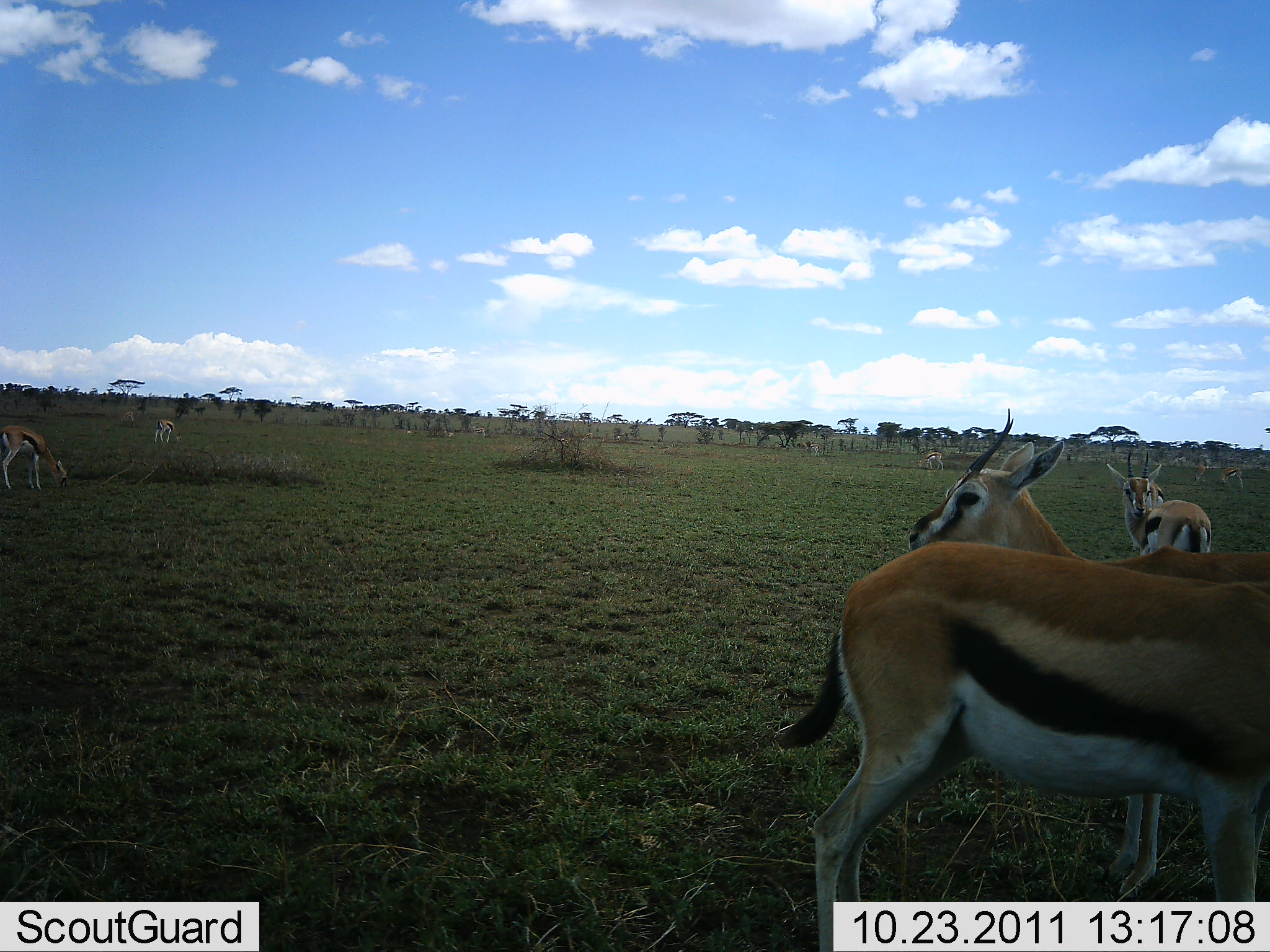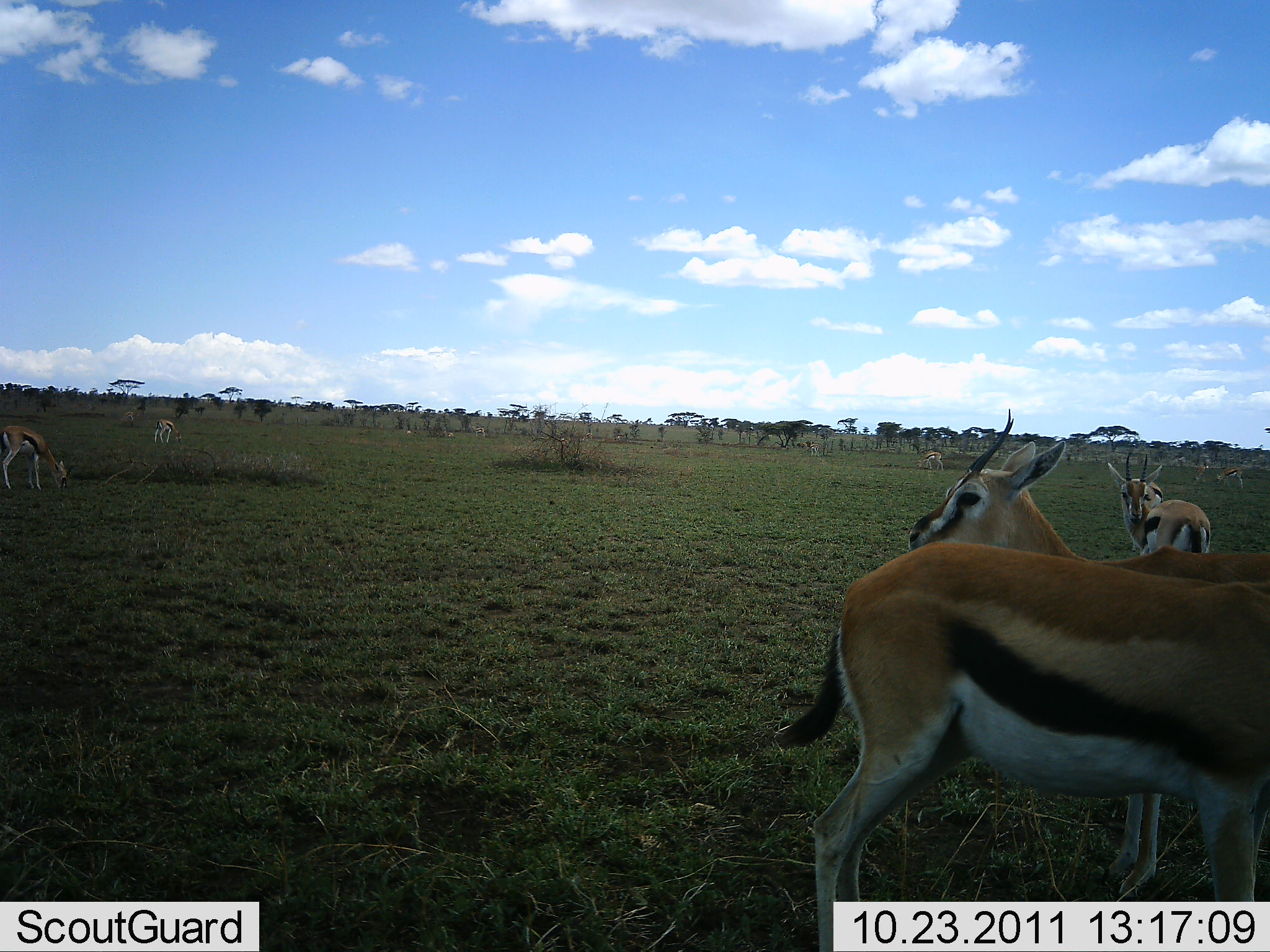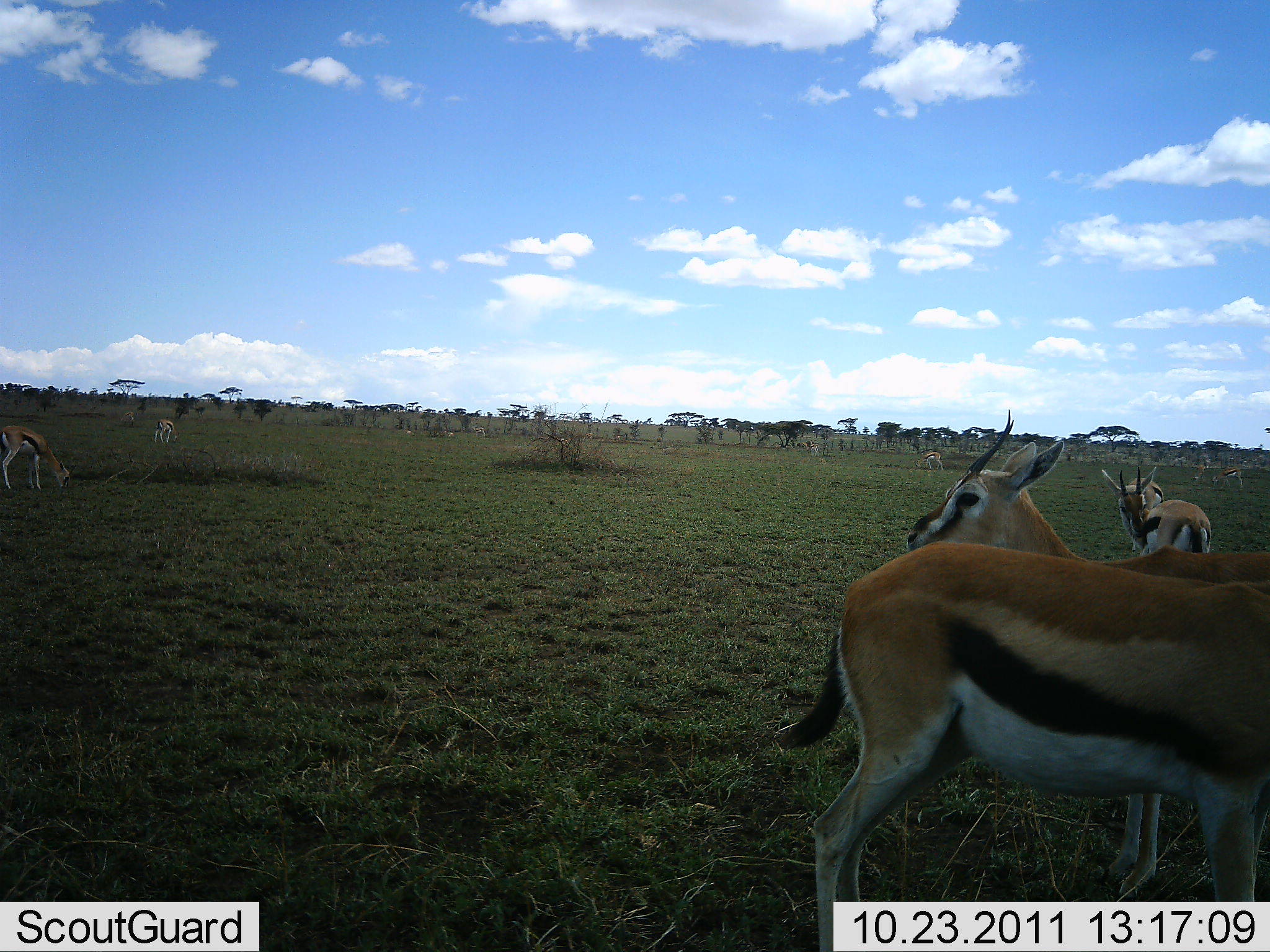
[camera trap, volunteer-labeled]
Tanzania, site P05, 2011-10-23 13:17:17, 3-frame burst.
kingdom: Animalia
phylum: Chordata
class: Mammalia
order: Artiodactyla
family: Bovidae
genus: Eudorcas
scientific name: Eudorcas thomsonii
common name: thomson's gazelle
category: gazellethomsons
Gazellethomsons (thomson's gazelle) (Eudorcas thomsonii), count 9. Behavior (volunteer vote fractions): standing 81%, resting 0%, moving 12%, interacting 0%. Young present (vote fraction): 0%. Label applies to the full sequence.